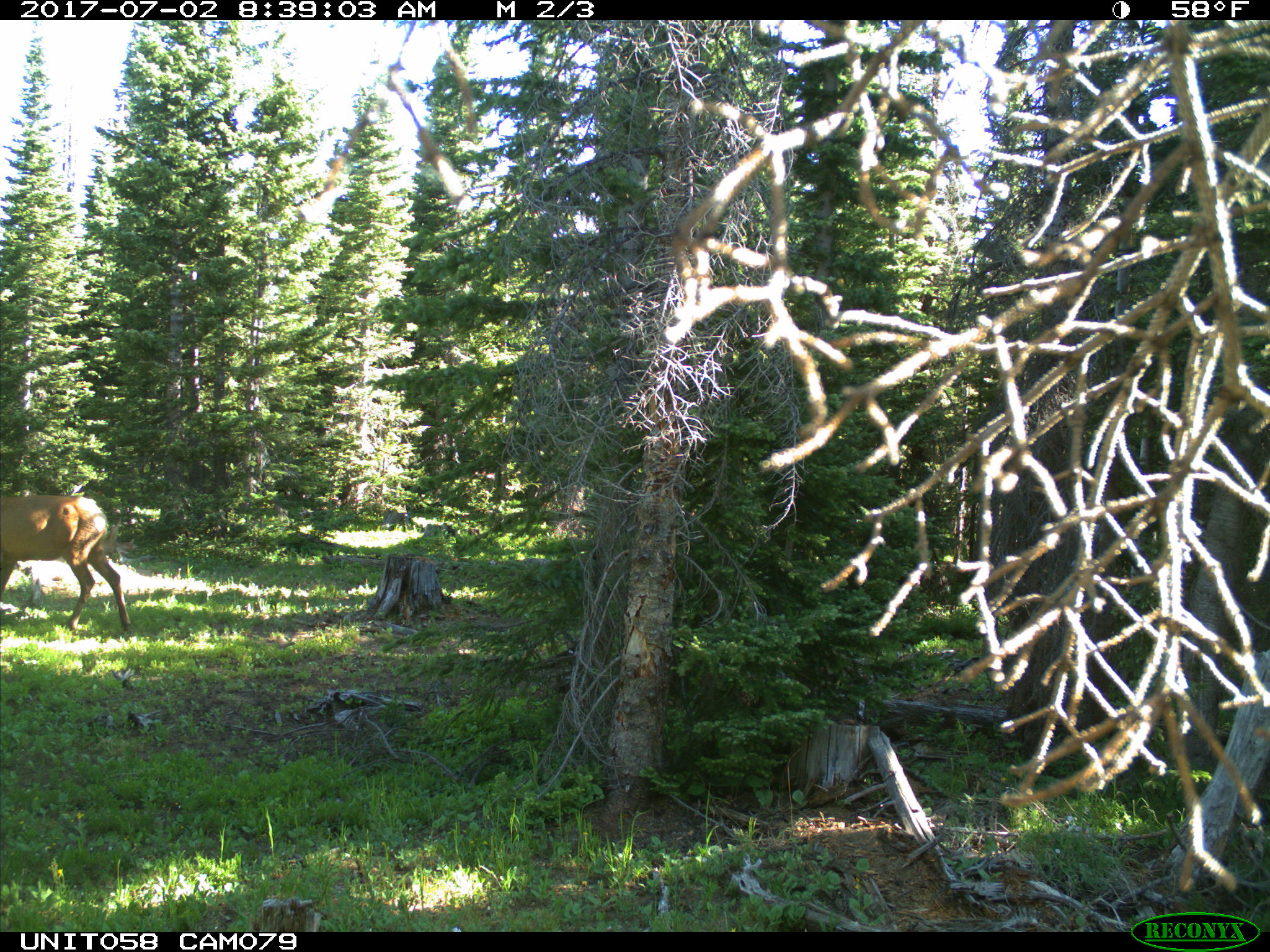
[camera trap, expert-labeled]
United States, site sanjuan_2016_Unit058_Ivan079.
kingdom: Animalia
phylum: Chordata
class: Mammalia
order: Artiodactyla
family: Cervidae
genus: Cervus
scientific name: Cervus elaphus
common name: red deer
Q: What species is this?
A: Cervus elaphus (red deer).